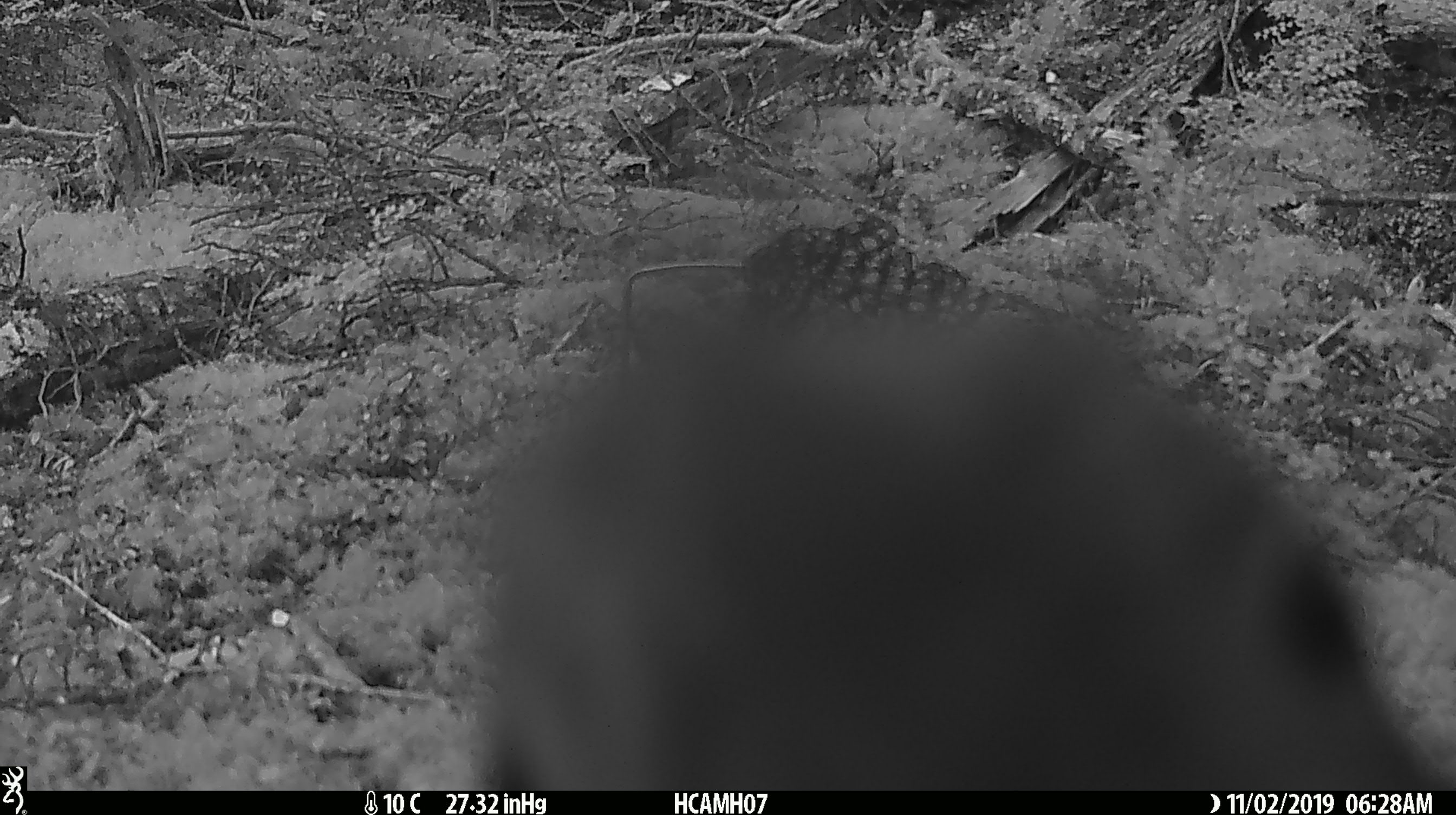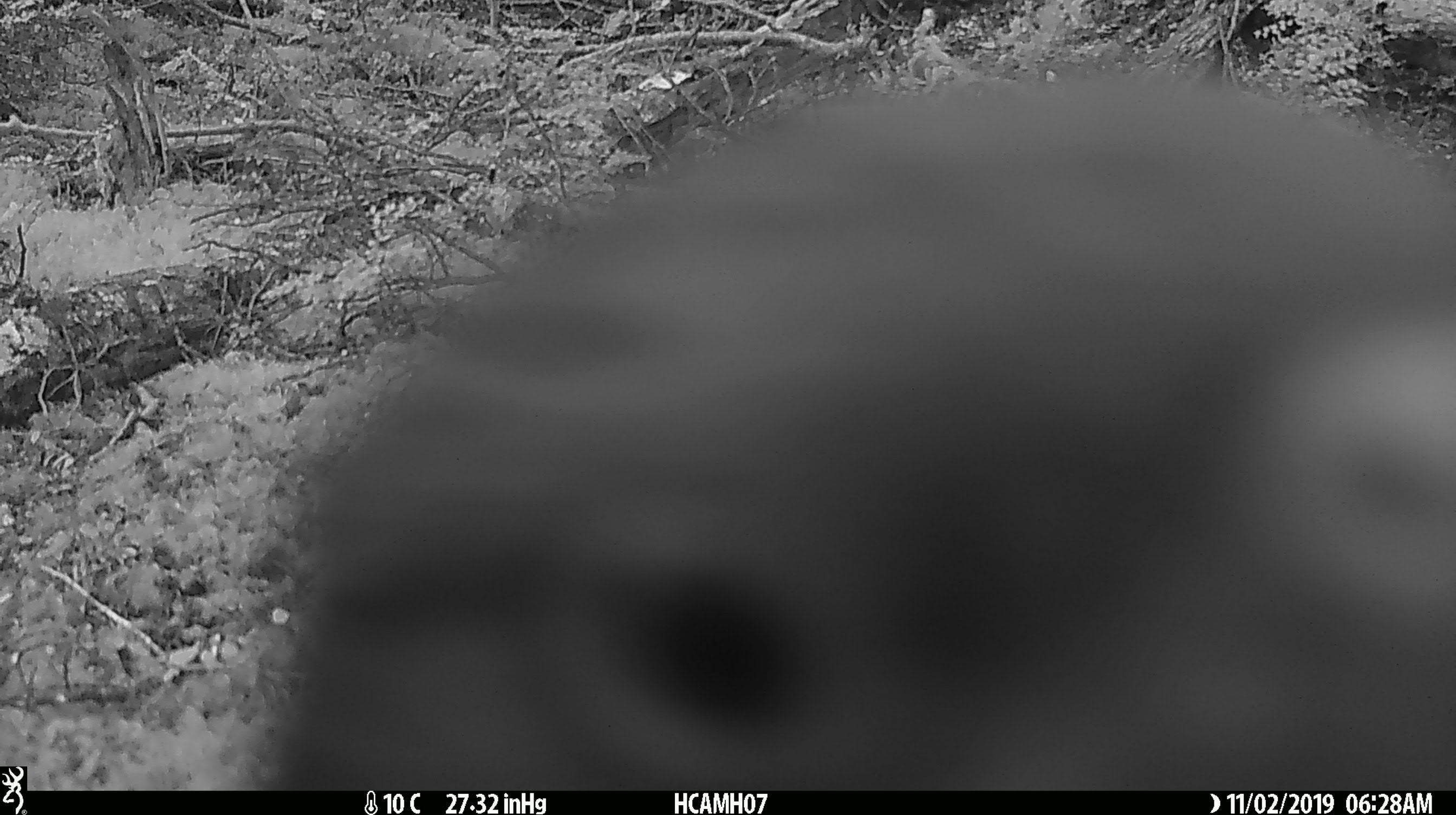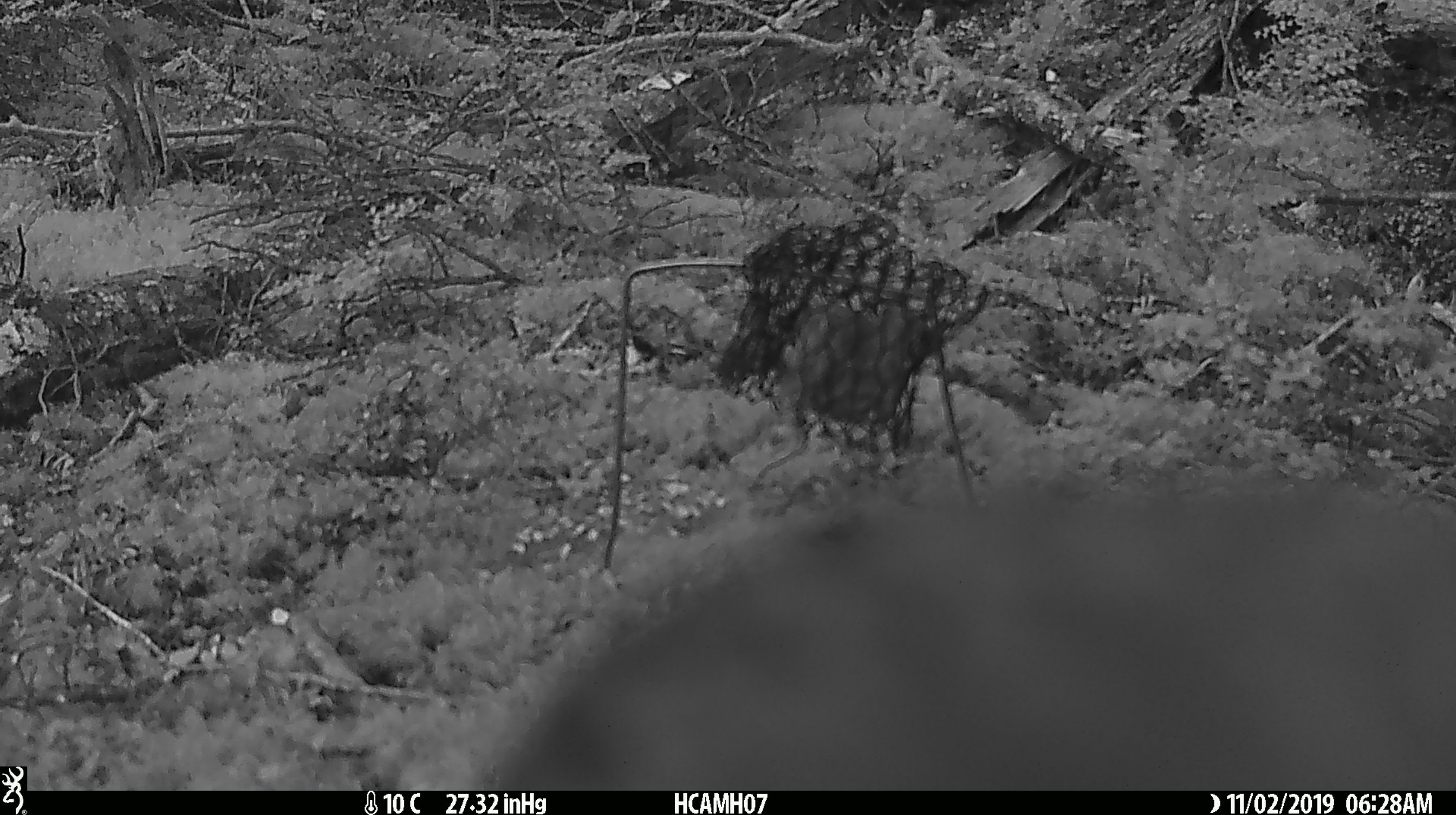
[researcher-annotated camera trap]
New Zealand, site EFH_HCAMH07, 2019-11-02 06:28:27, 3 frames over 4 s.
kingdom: Animalia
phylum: Chordata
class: Aves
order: Psittaciformes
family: Strigopidae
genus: Nestor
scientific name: Nestor notabilis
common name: kea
Kea (Nestor notabilis).